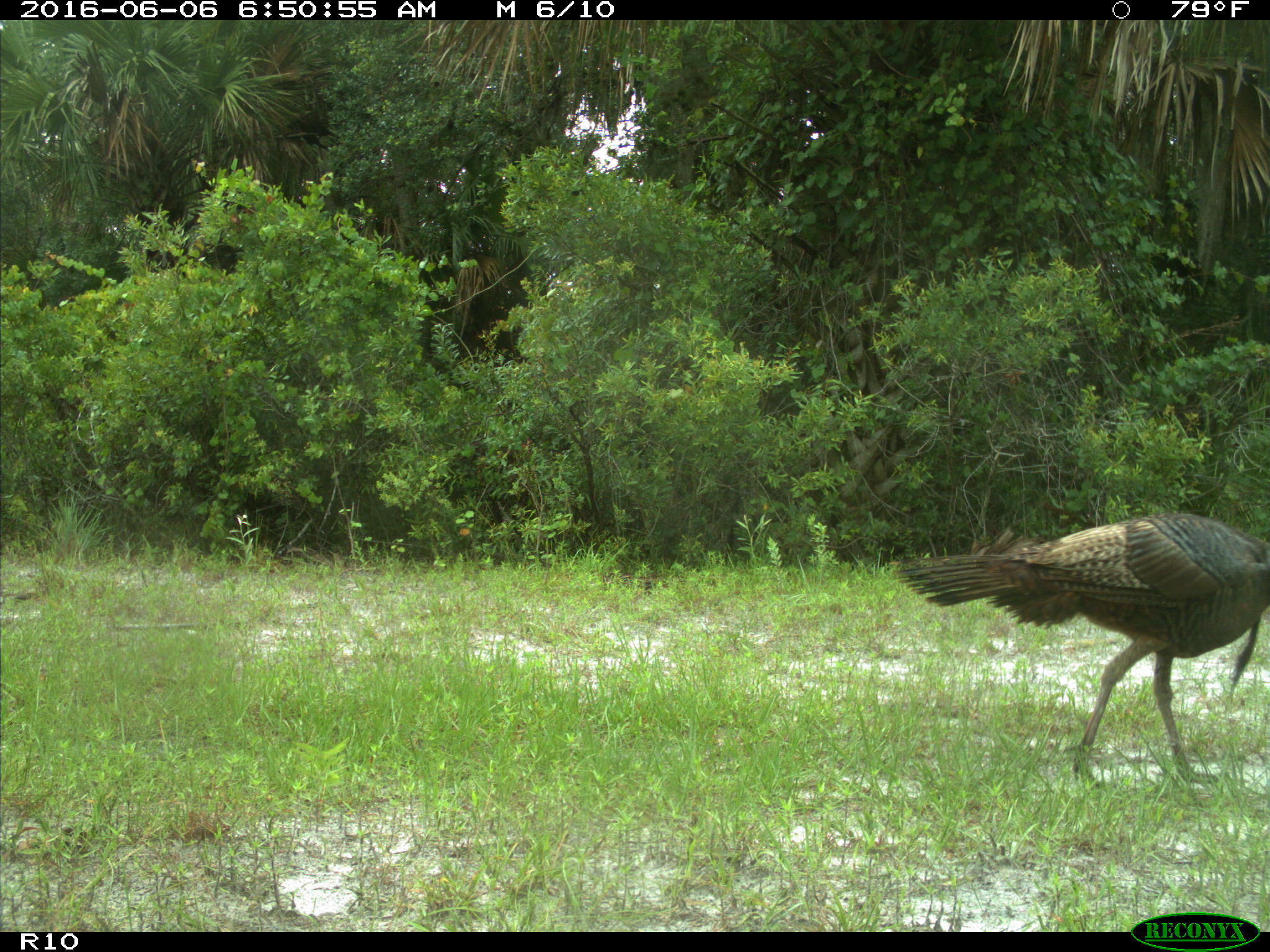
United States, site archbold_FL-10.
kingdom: Animalia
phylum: Chordata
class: Aves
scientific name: Aves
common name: birds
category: unidentified bird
Unidentified bird (birds) (Aves).